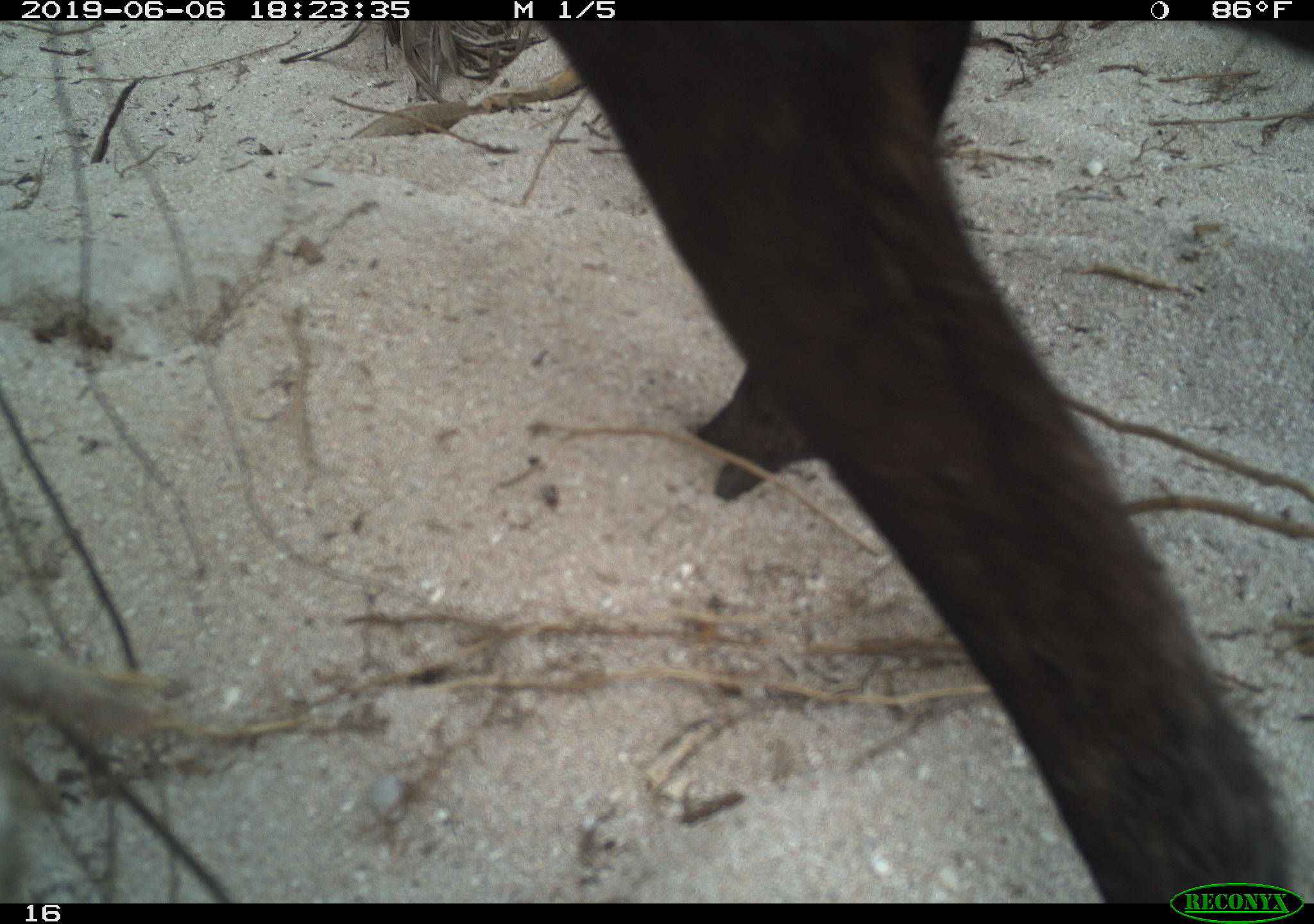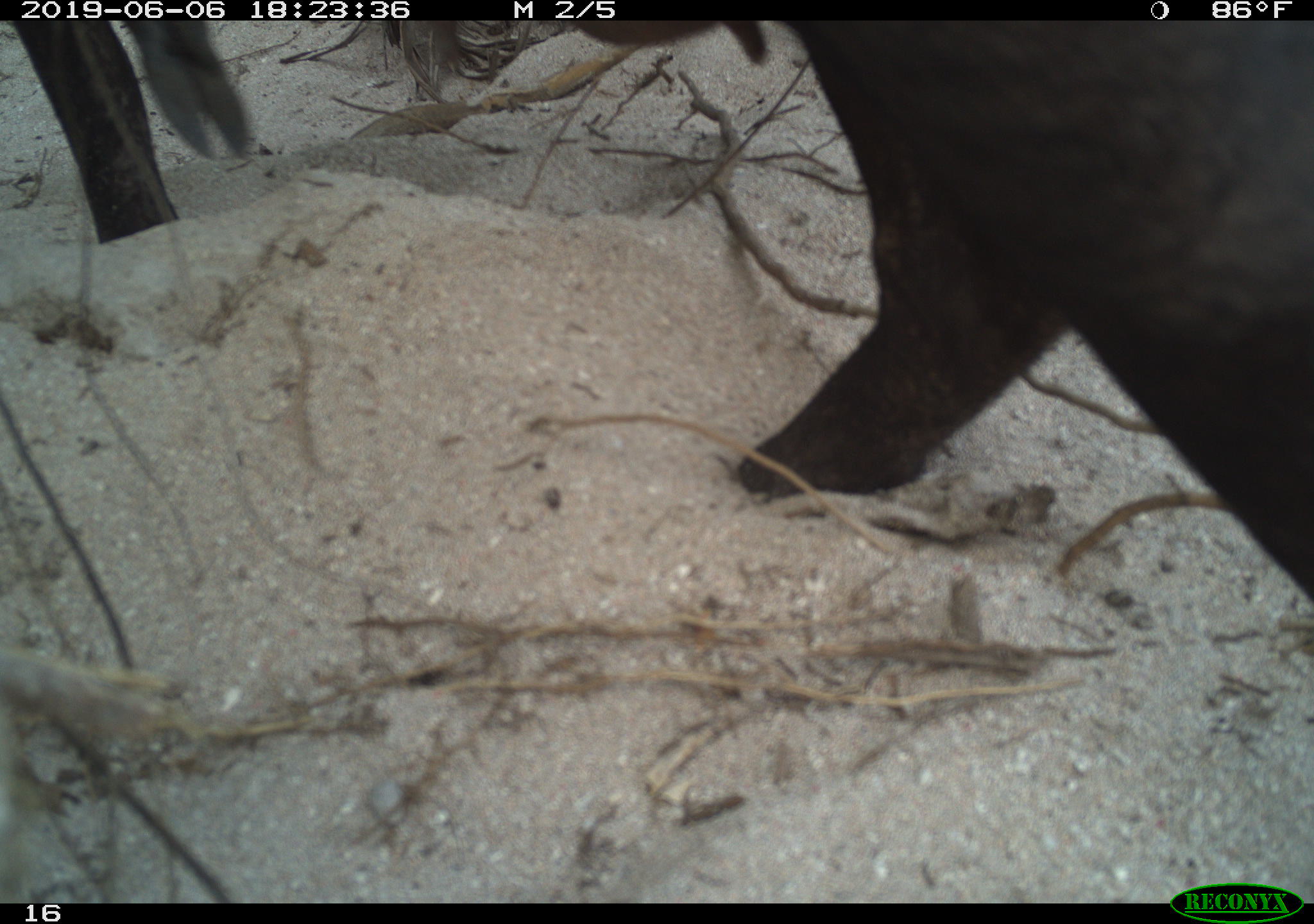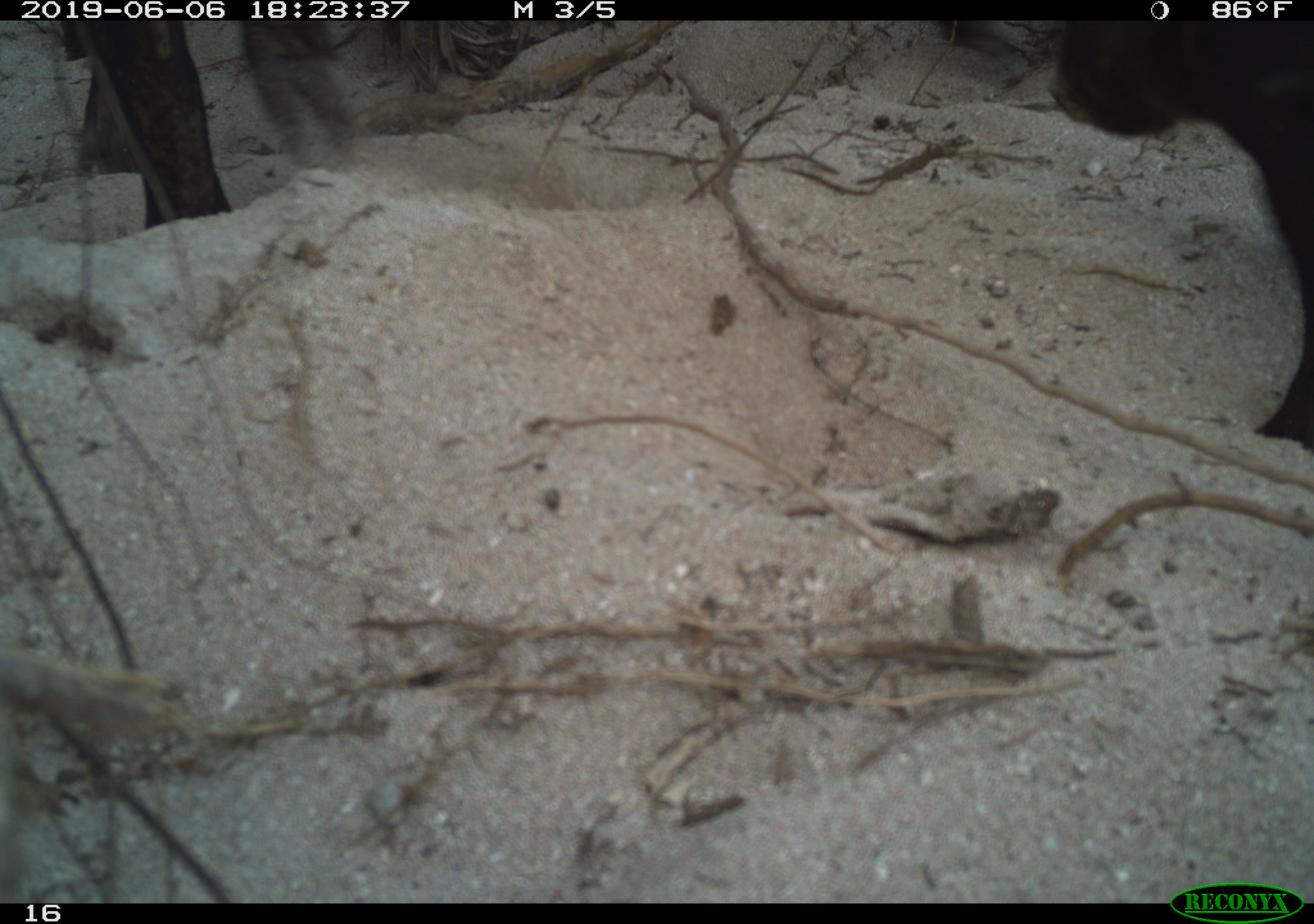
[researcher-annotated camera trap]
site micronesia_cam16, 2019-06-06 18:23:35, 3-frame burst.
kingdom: Animalia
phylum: Chordata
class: Mammalia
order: Artiodactyla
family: Suidae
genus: Sus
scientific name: Sus scrofa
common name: pig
Pig (Sus scrofa).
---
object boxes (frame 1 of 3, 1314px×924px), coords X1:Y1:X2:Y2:
pig: 522:17:1288:884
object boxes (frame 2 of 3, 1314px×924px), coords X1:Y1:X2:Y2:
pig: 5:22:1314:574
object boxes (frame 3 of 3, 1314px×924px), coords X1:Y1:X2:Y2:
pig: 1002:22:1314:474; 66:19:365:275